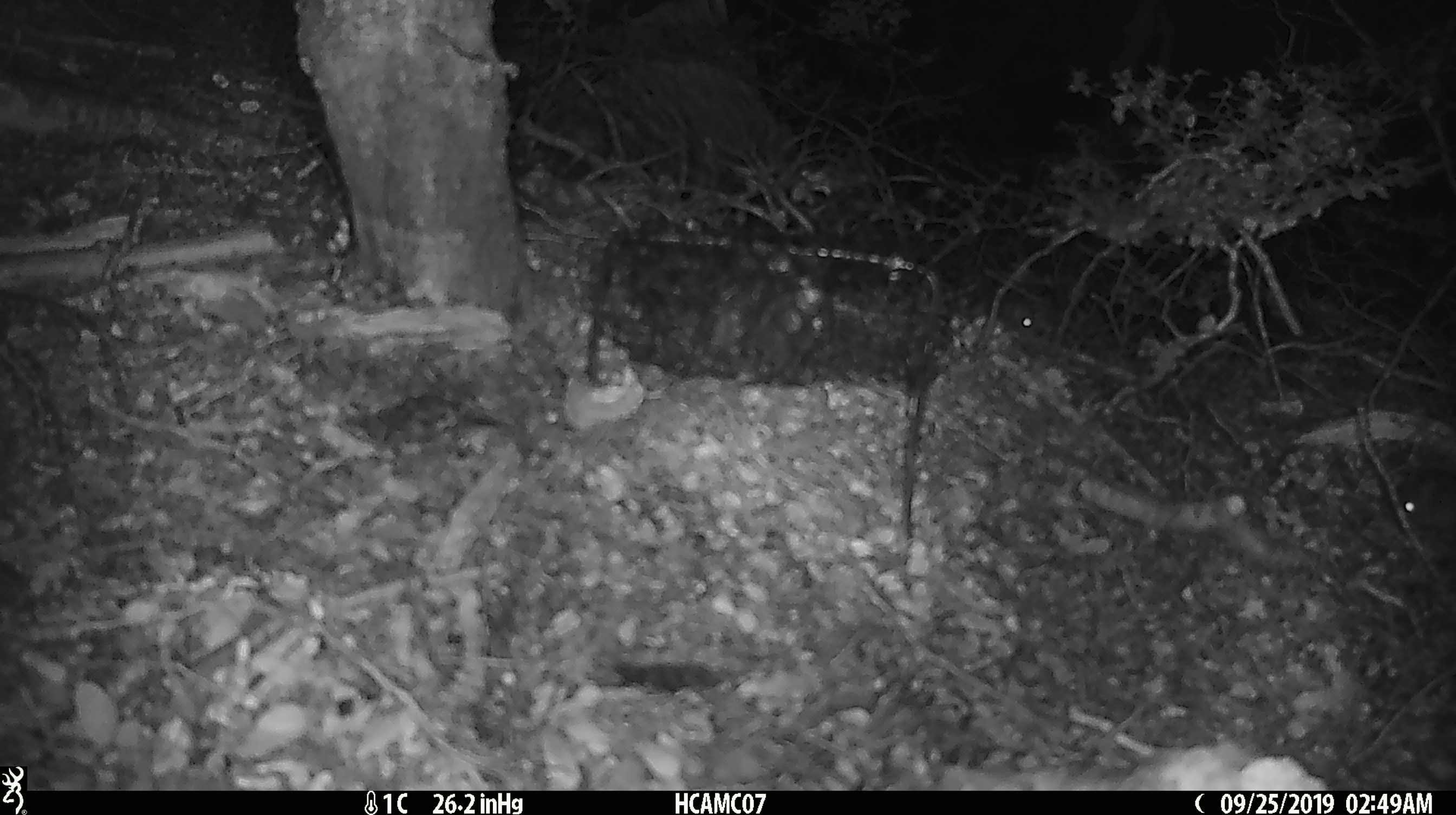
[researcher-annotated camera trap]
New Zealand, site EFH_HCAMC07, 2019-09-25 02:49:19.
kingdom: Animalia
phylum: Chordata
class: Mammalia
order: Rodentia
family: Muridae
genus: Mus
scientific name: Mus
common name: mouse